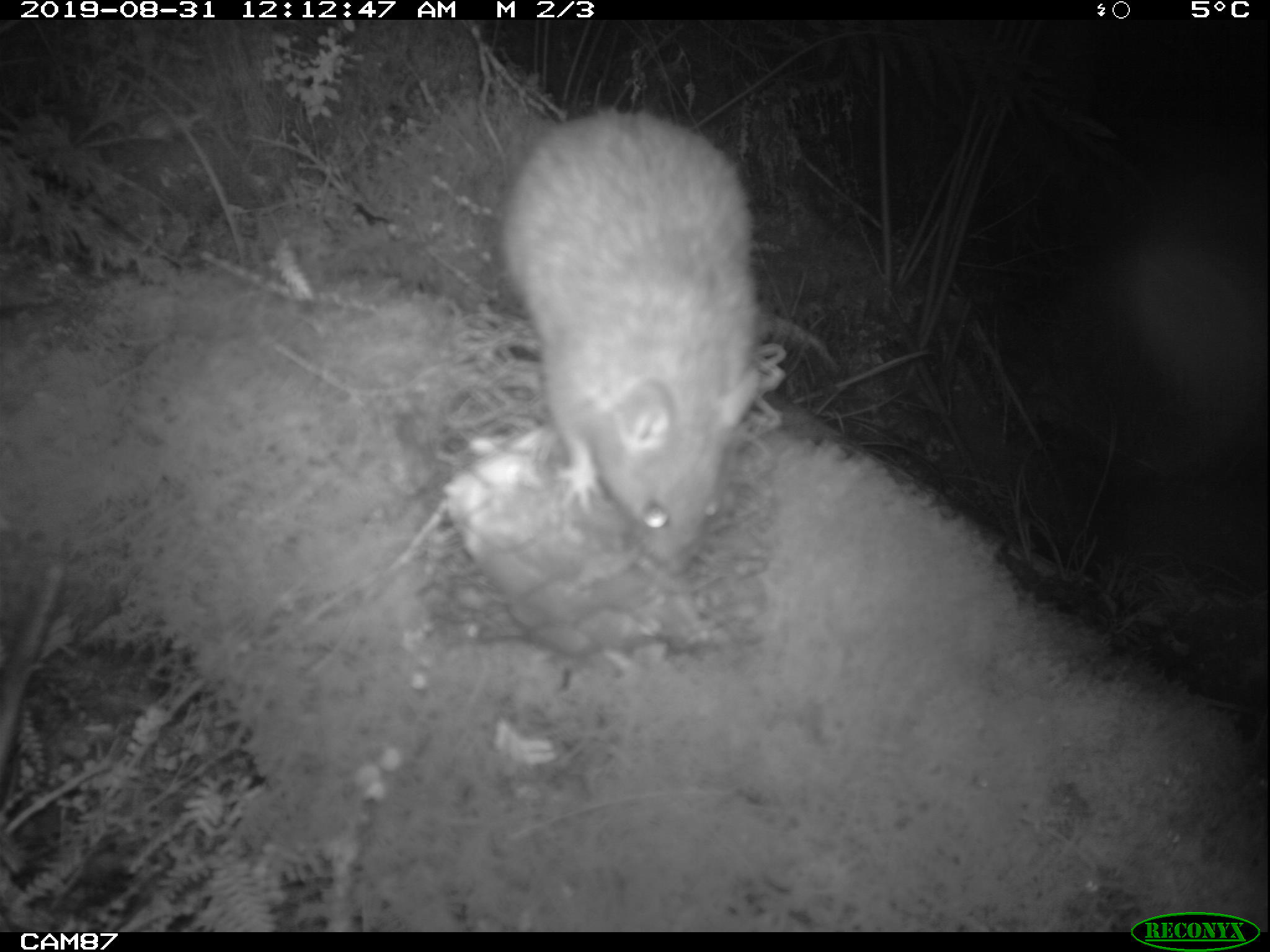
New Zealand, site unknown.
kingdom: Animalia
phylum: Chordata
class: Mammalia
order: Rodentia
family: Muridae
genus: Rattus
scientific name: Rattus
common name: rat